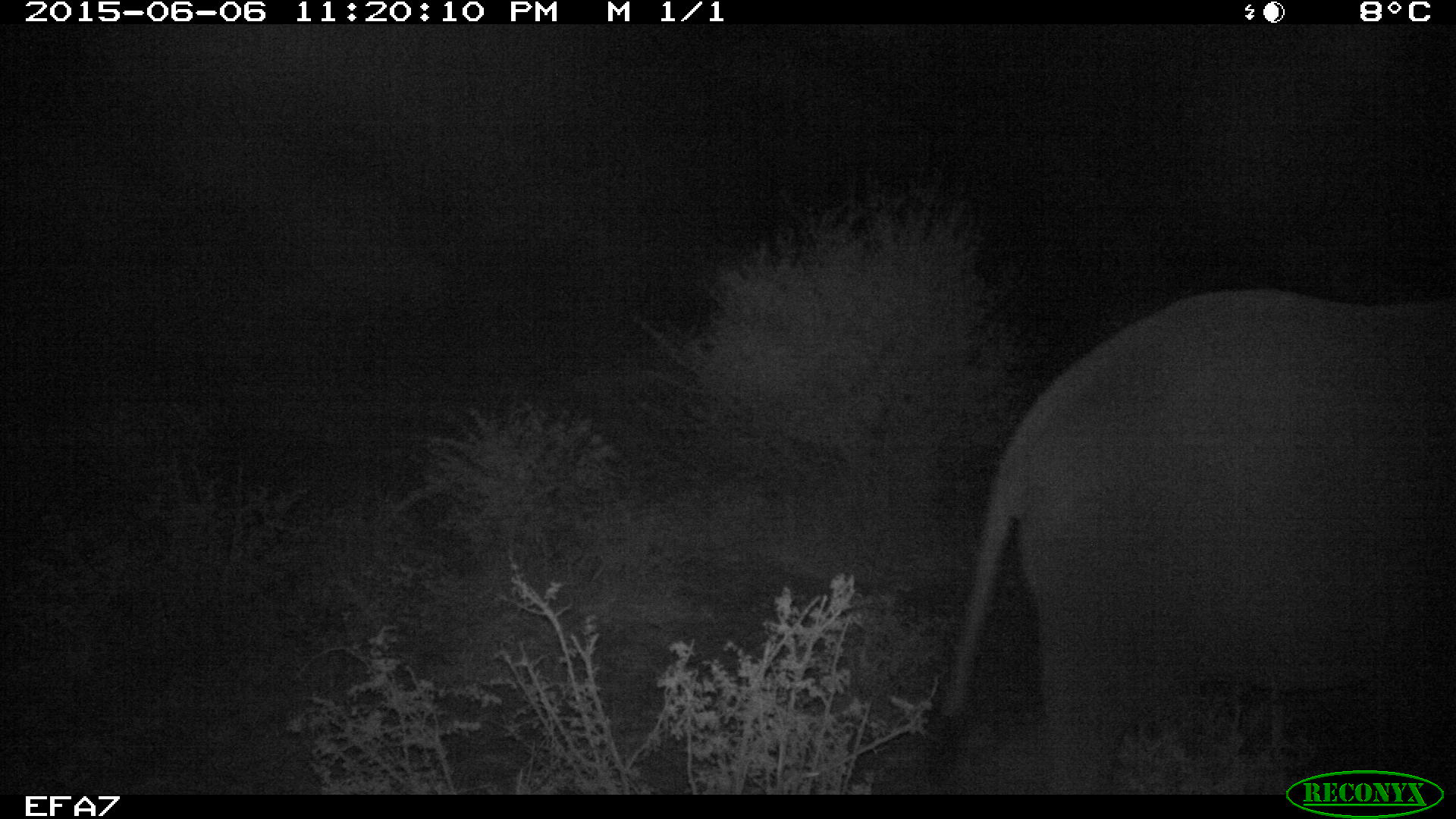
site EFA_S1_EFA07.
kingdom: Animalia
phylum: Chordata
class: Mammalia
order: Proboscidea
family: Elephantidae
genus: Loxodonta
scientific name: Loxodonta africana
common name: african bush elephant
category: elephant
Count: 1.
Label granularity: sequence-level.